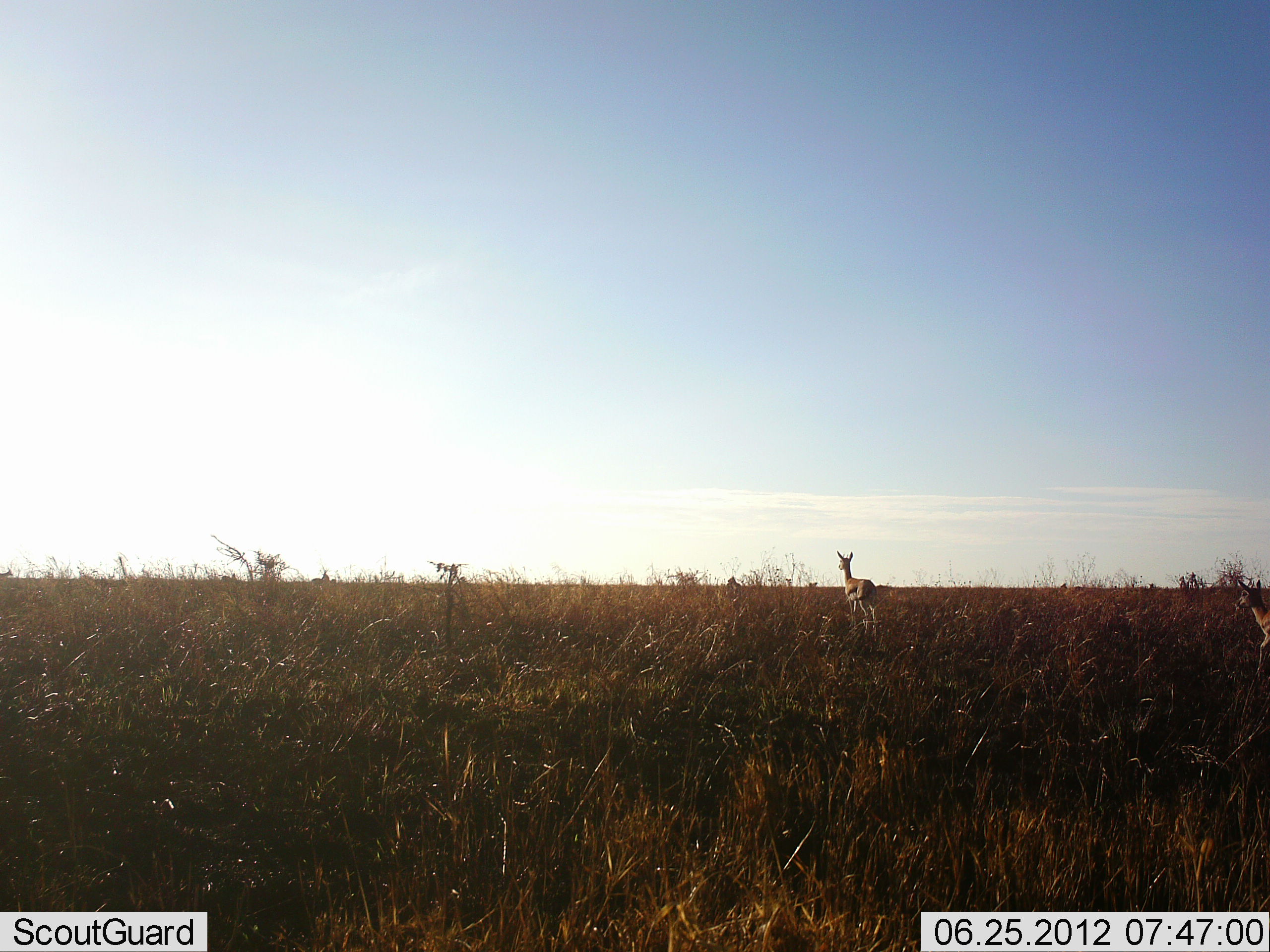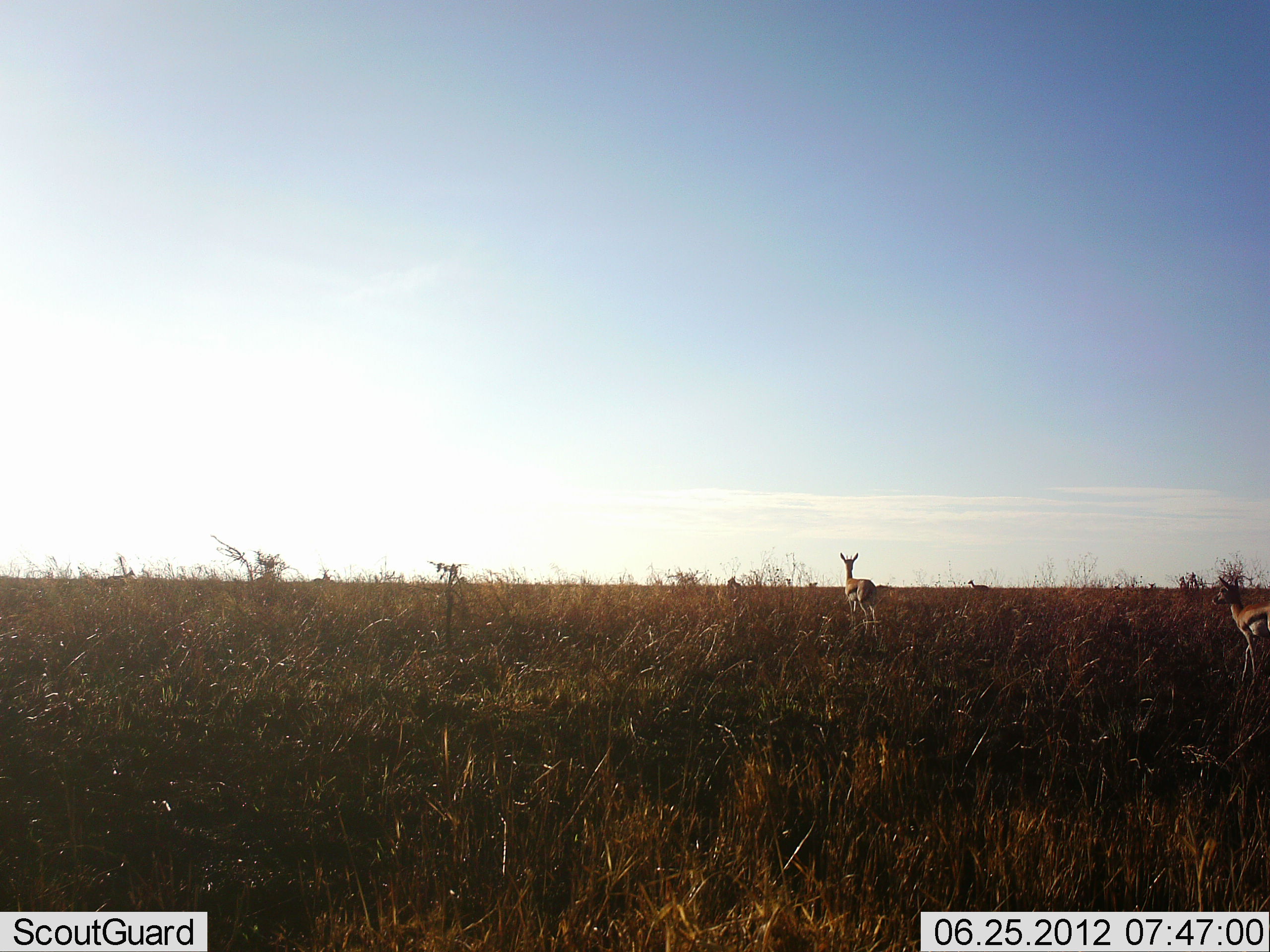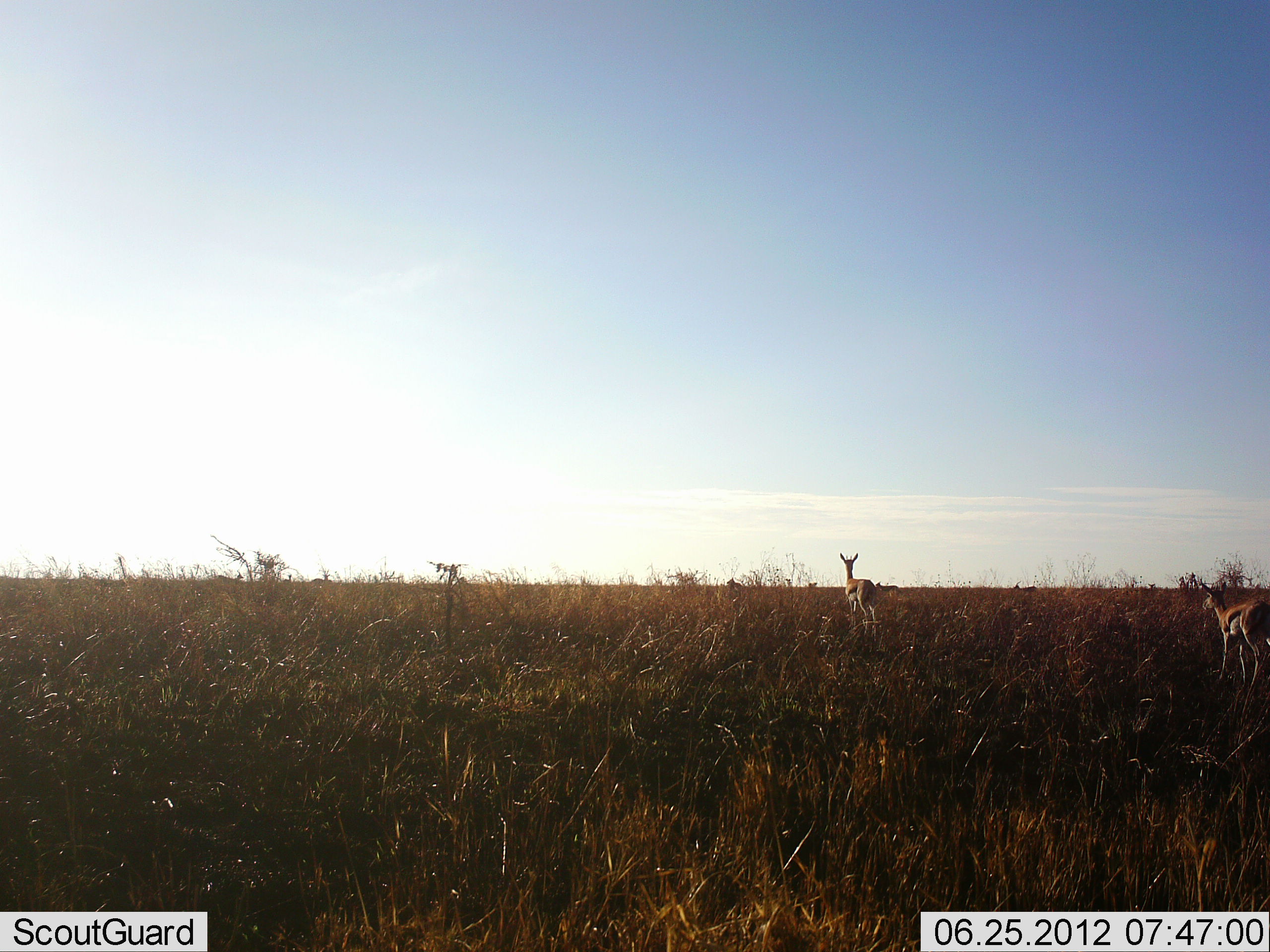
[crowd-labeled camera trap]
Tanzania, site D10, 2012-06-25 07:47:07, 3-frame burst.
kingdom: Animalia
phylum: Chordata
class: Mammalia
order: Artiodactyla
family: Bovidae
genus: Eudorcas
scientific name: Eudorcas thomsonii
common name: thomson's gazelle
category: gazellethomsons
Gazellethomsons (thomson's gazelle) (Eudorcas thomsonii), count 4. Behavior (volunteer vote fractions): standing 90%, resting 10%, moving 90%, interacting 0%. Young present (vote fraction): 0%. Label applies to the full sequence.